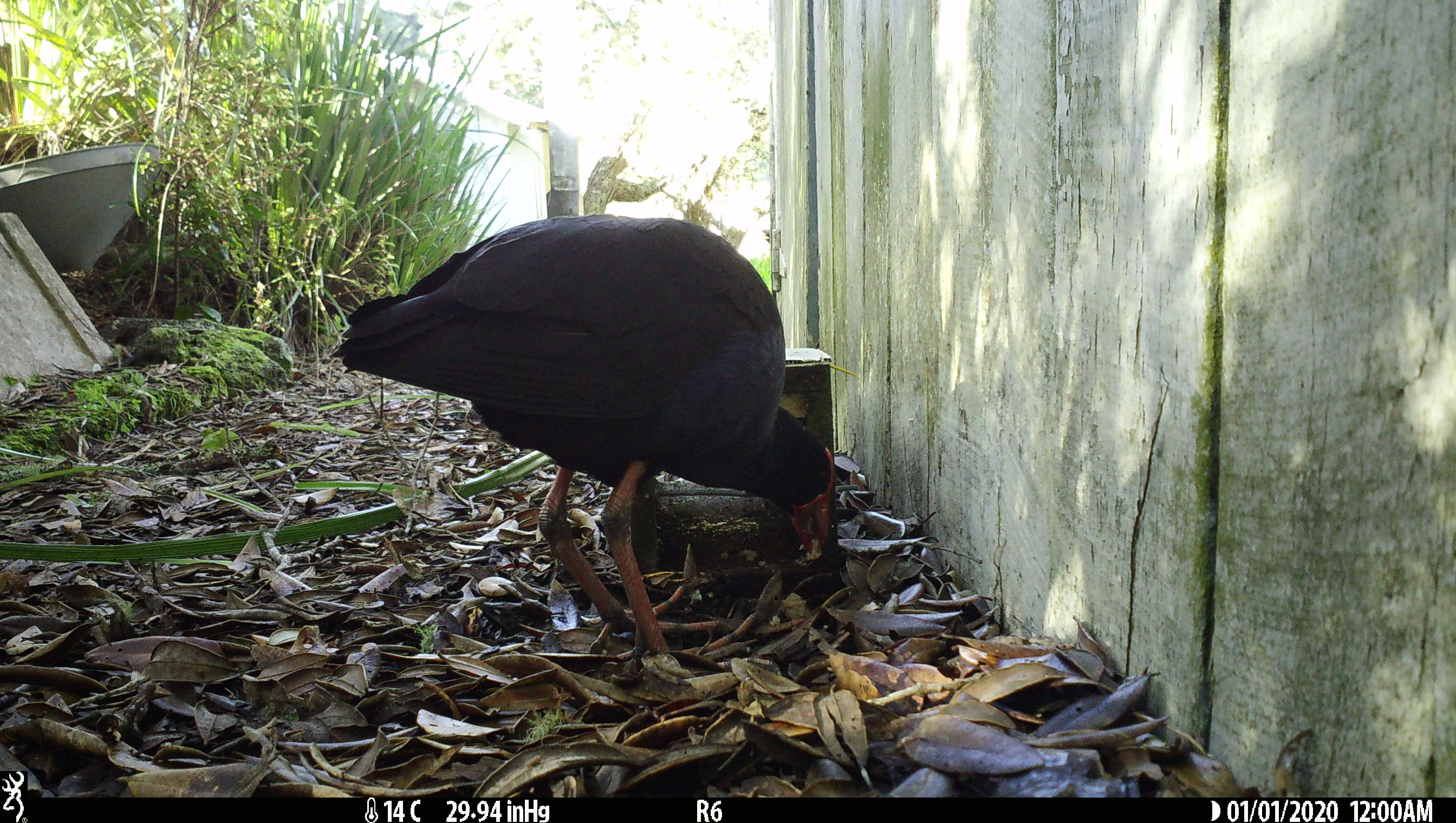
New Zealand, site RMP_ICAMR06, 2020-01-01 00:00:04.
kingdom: Animalia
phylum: Chordata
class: Aves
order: Gruiformes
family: Rallidae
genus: Porphyrio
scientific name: Porphyrio melanotus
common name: australasian swamphen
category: pukeko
Pukeko (australasian swamphen) (Porphyrio melanotus).